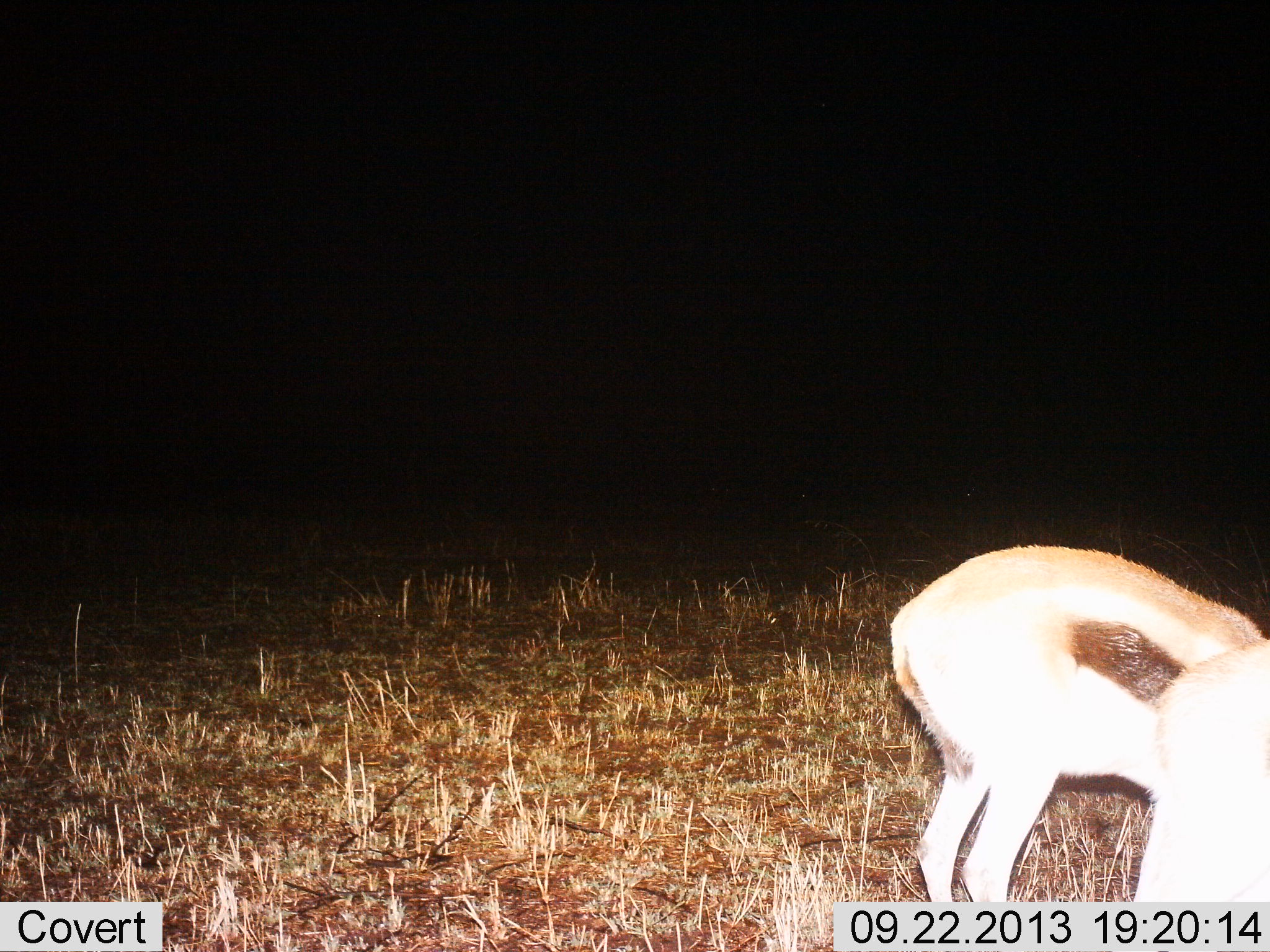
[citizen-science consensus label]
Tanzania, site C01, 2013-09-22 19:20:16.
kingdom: Animalia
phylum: Chordata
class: Mammalia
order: Artiodactyla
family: Bovidae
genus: Eudorcas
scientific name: Eudorcas thomsonii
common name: thomson's gazelle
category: gazellethomsons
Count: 2.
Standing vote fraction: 80%.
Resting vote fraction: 0%.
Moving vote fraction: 0%.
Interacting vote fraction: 0%.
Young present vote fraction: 0%.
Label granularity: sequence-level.